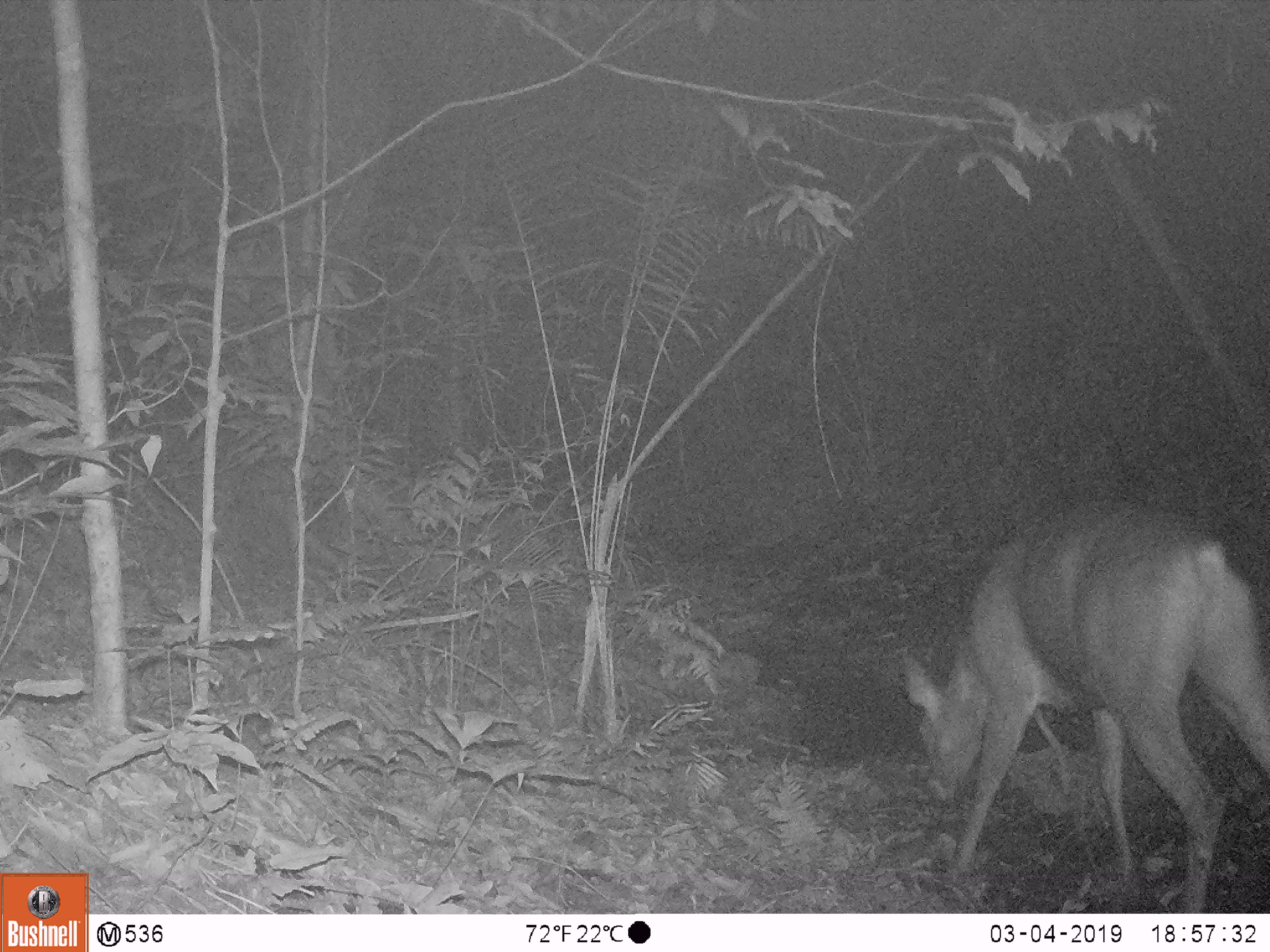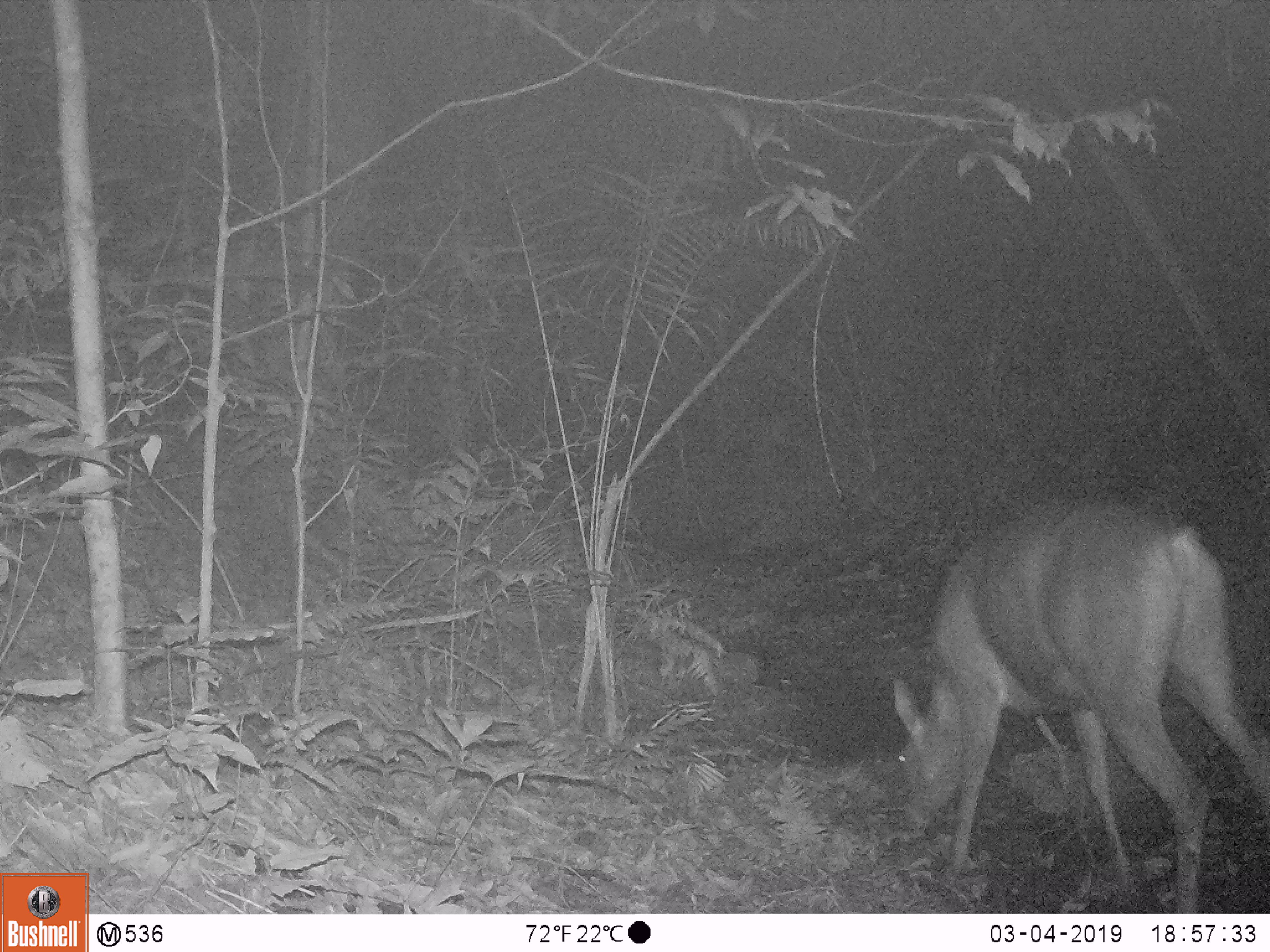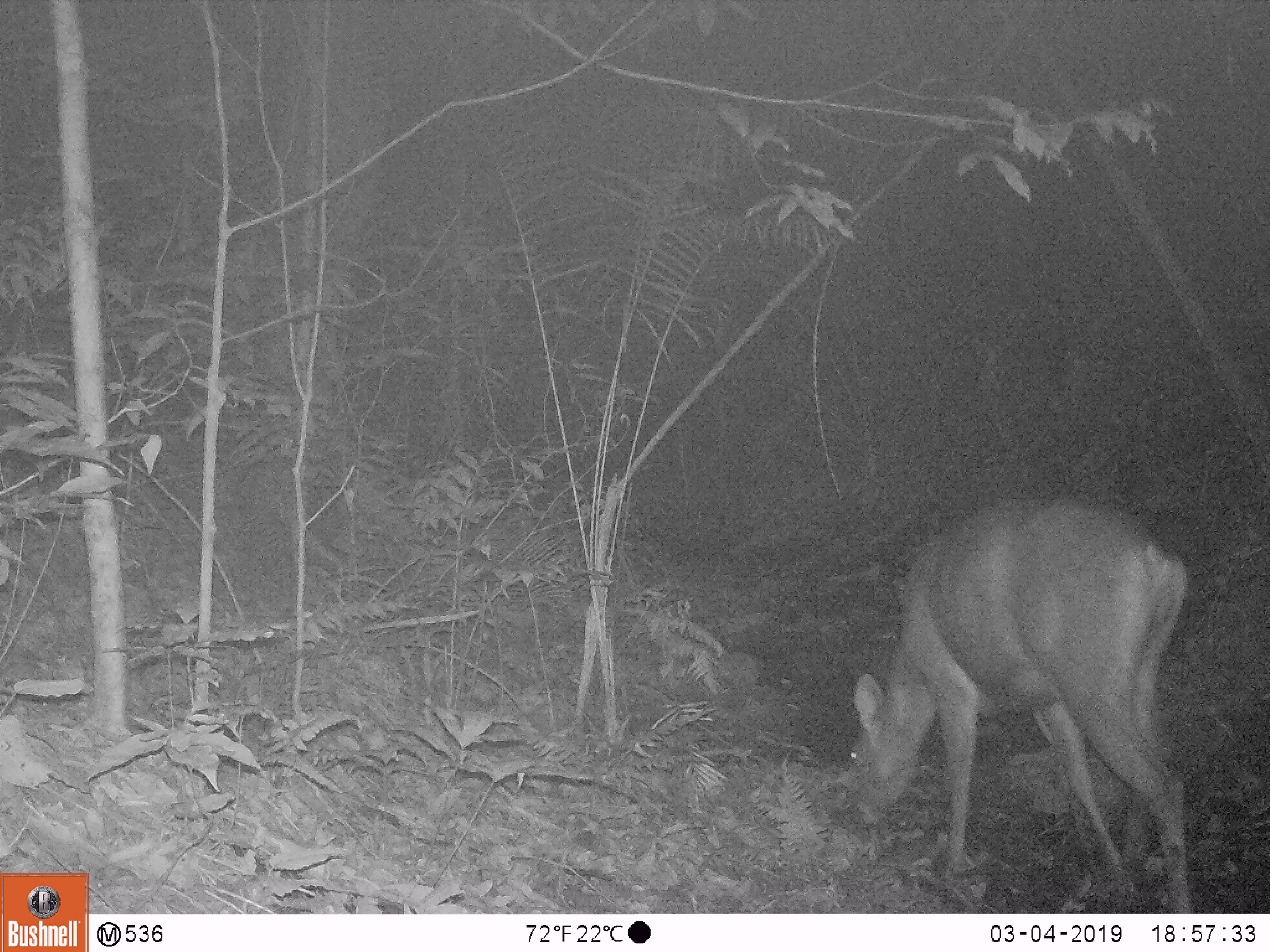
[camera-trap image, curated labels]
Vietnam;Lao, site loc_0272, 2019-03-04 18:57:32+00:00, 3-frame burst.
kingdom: Animalia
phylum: Chordata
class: Mammalia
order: Artiodactyla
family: Cervidae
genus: Rusa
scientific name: Rusa unicolor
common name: sambar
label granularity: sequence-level